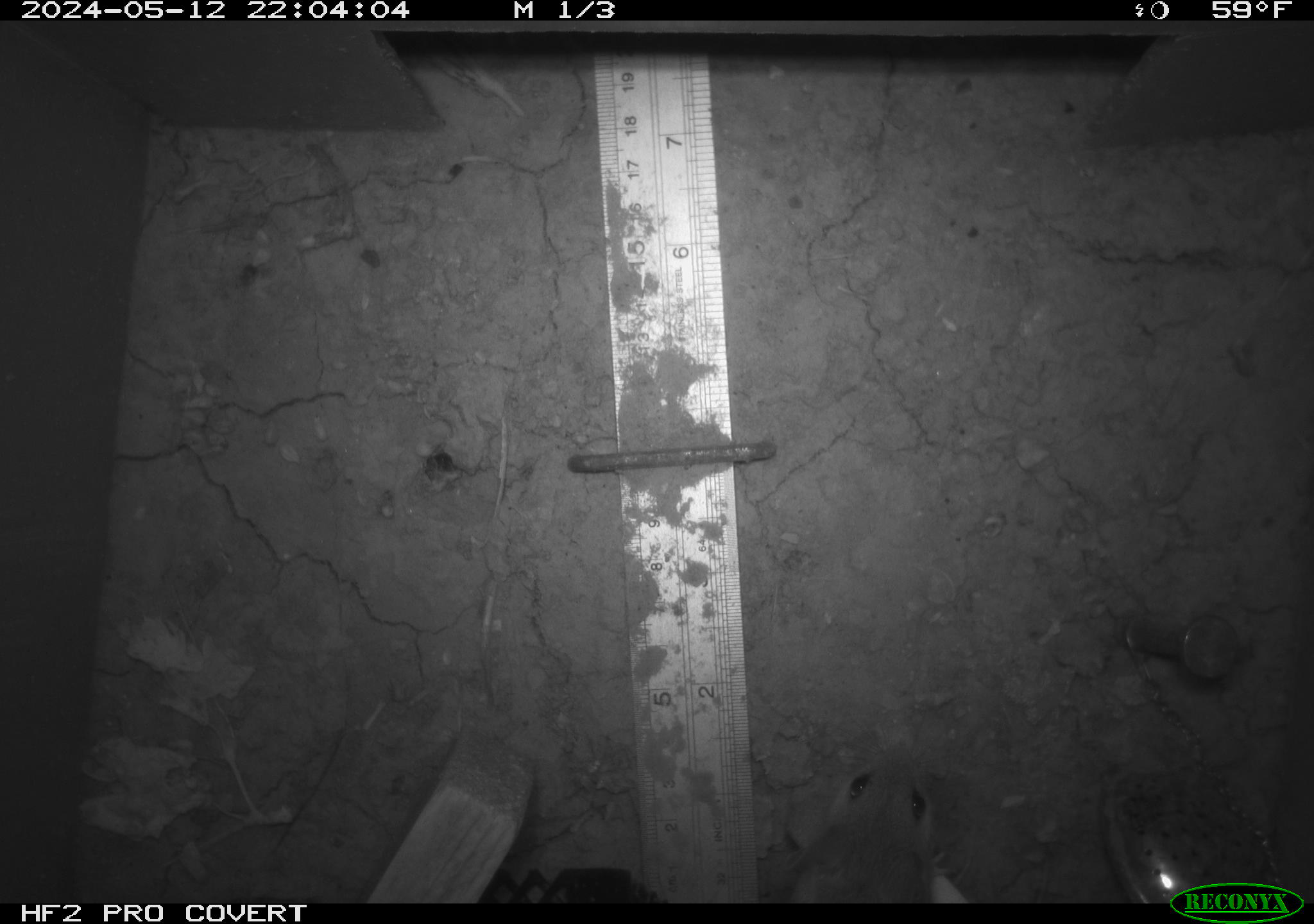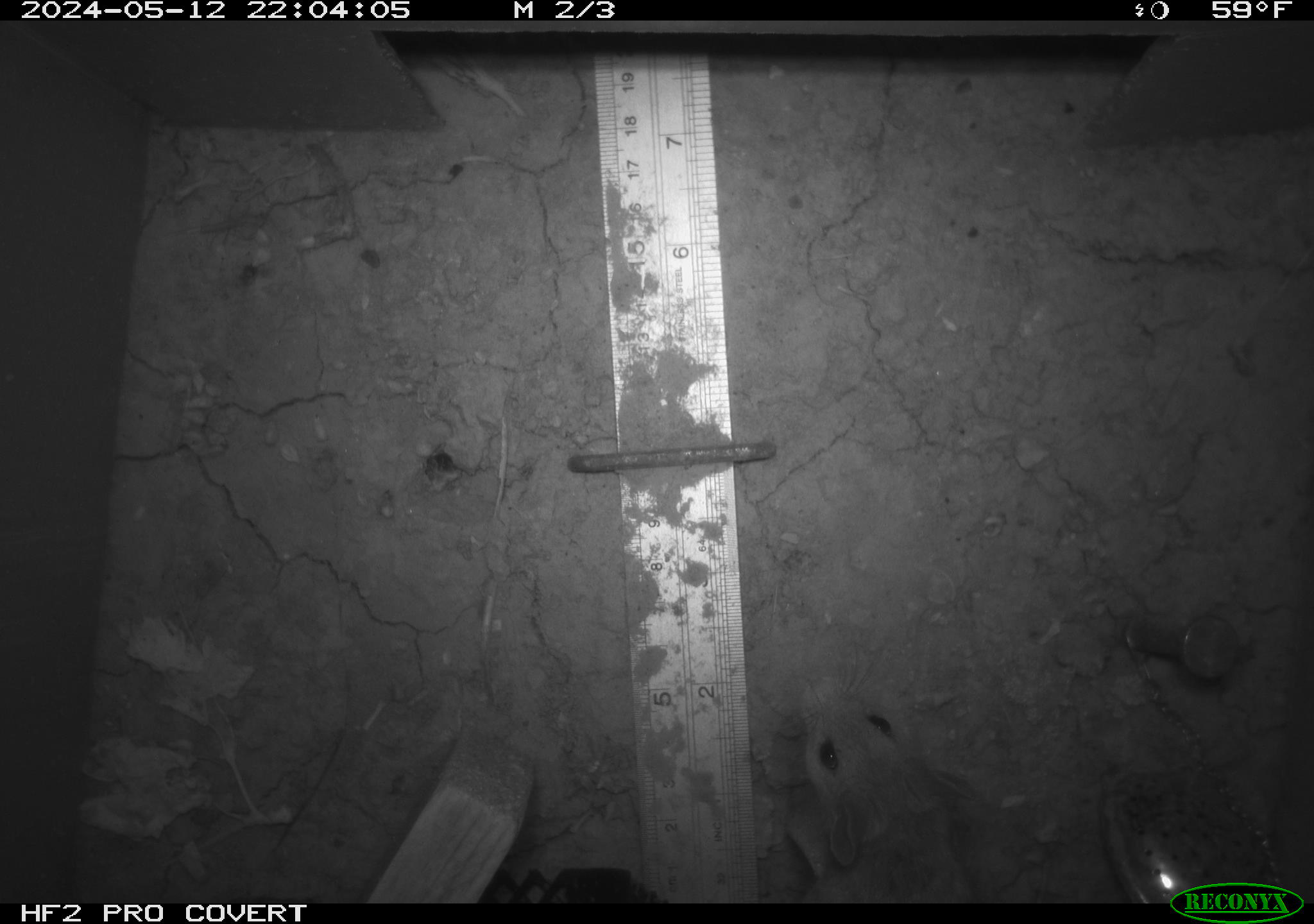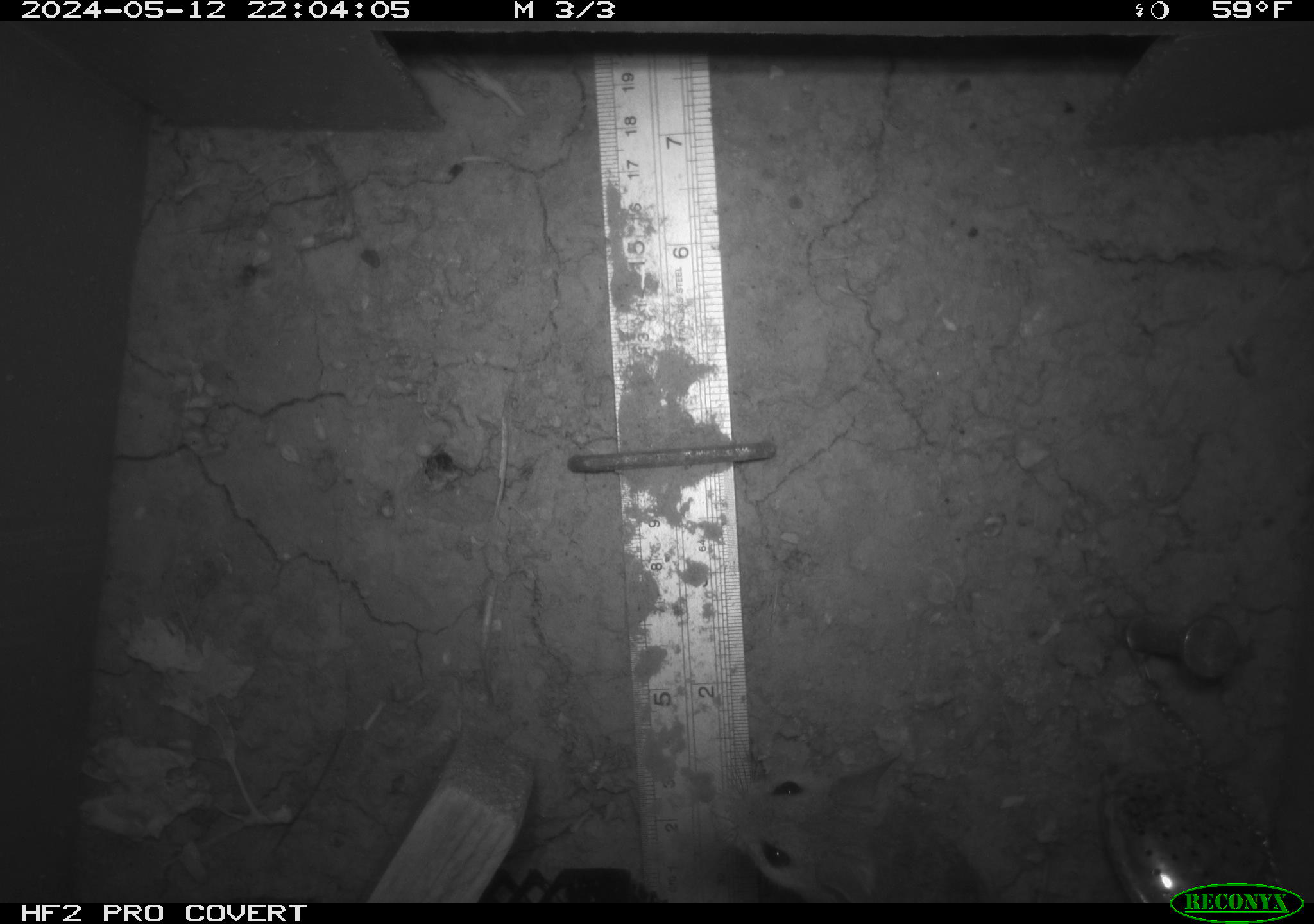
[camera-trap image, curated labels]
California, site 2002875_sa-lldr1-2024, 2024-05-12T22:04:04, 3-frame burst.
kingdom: Animalia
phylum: Chordata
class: Mammalia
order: Rodentia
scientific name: Rodentia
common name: mouse species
Mouse species (Rodentia).